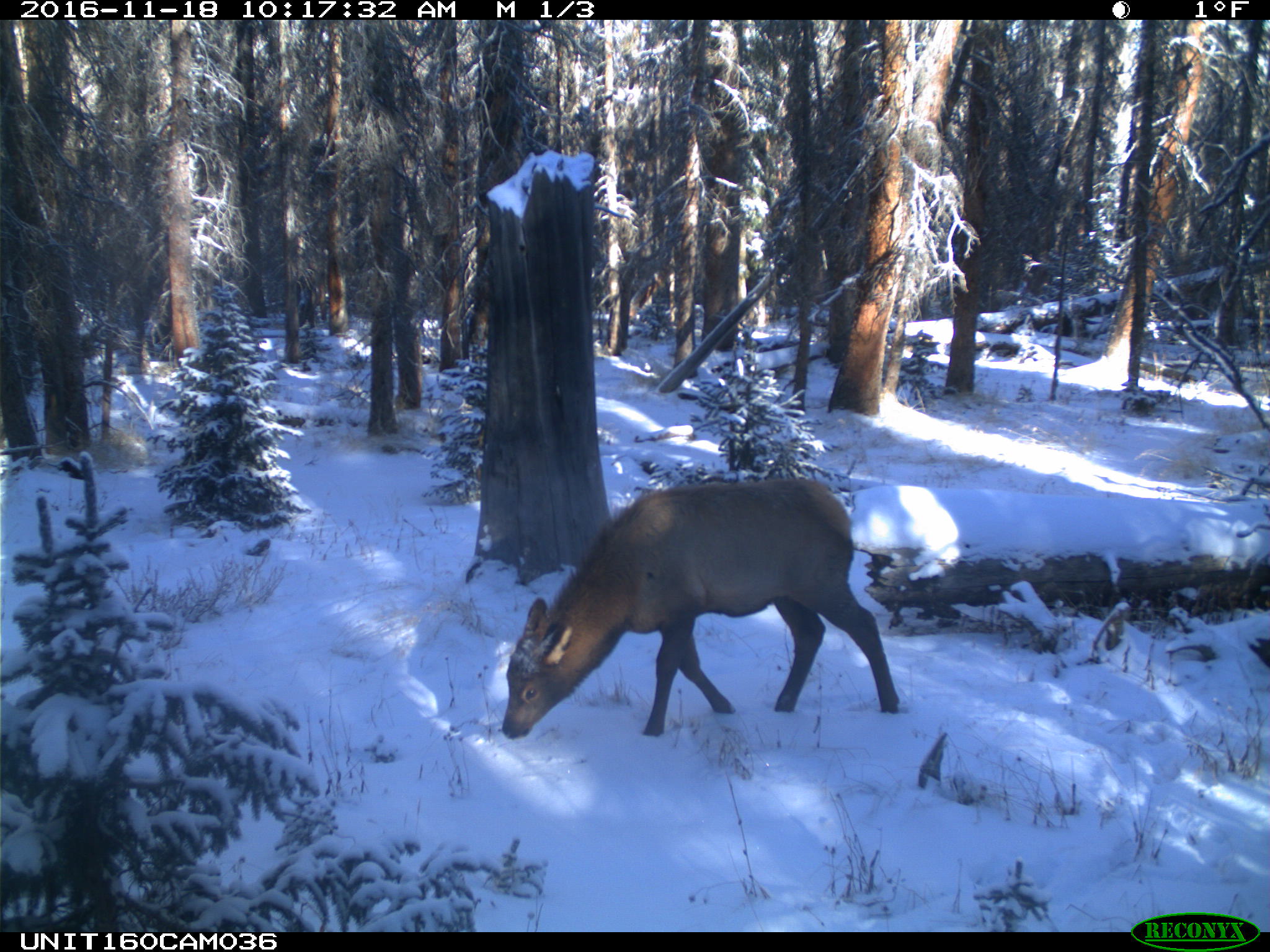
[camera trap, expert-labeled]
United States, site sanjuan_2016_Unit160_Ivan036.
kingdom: Animalia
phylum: Chordata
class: Mammalia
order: Artiodactyla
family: Cervidae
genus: Cervus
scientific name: Cervus elaphus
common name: red deer